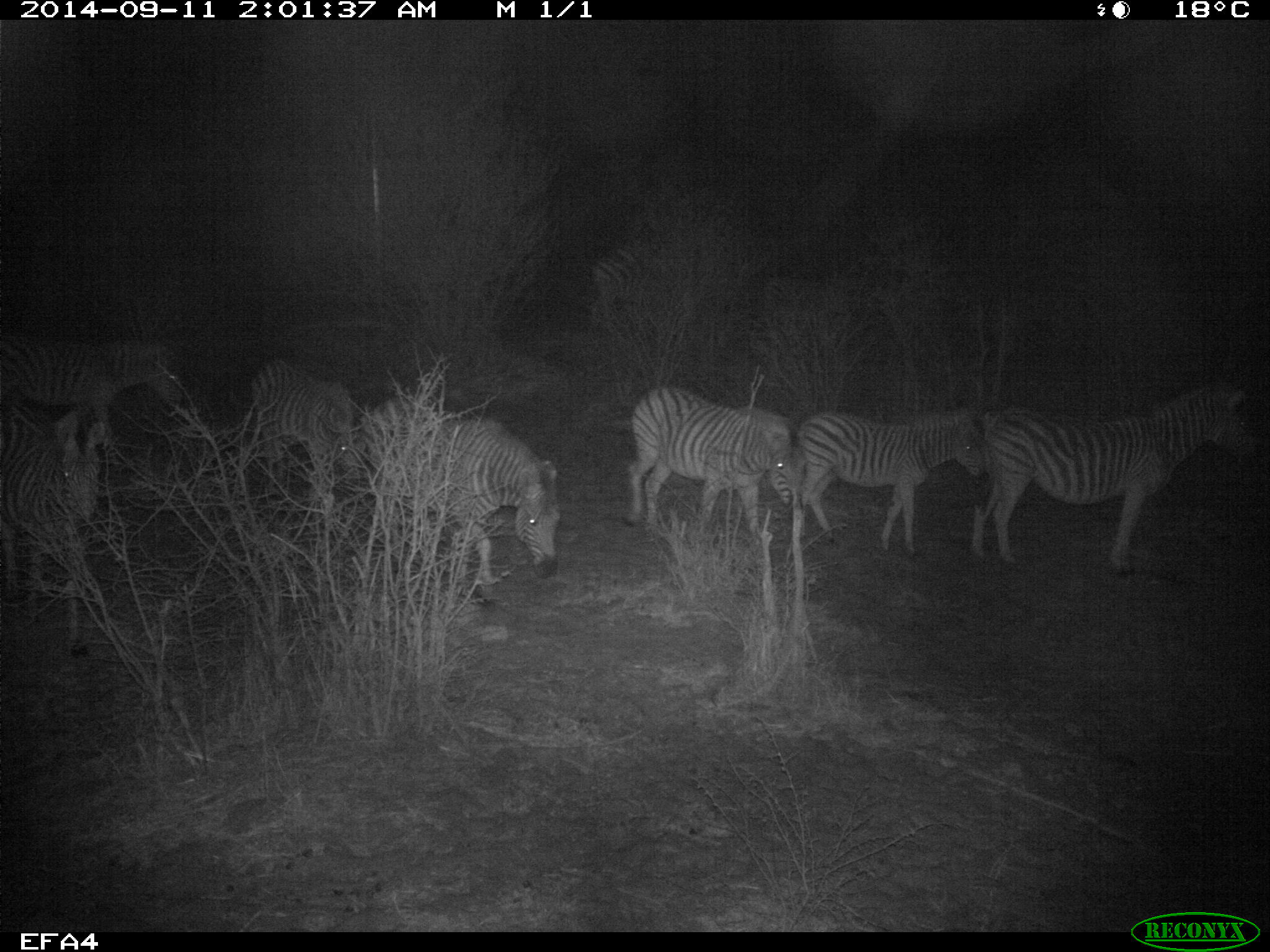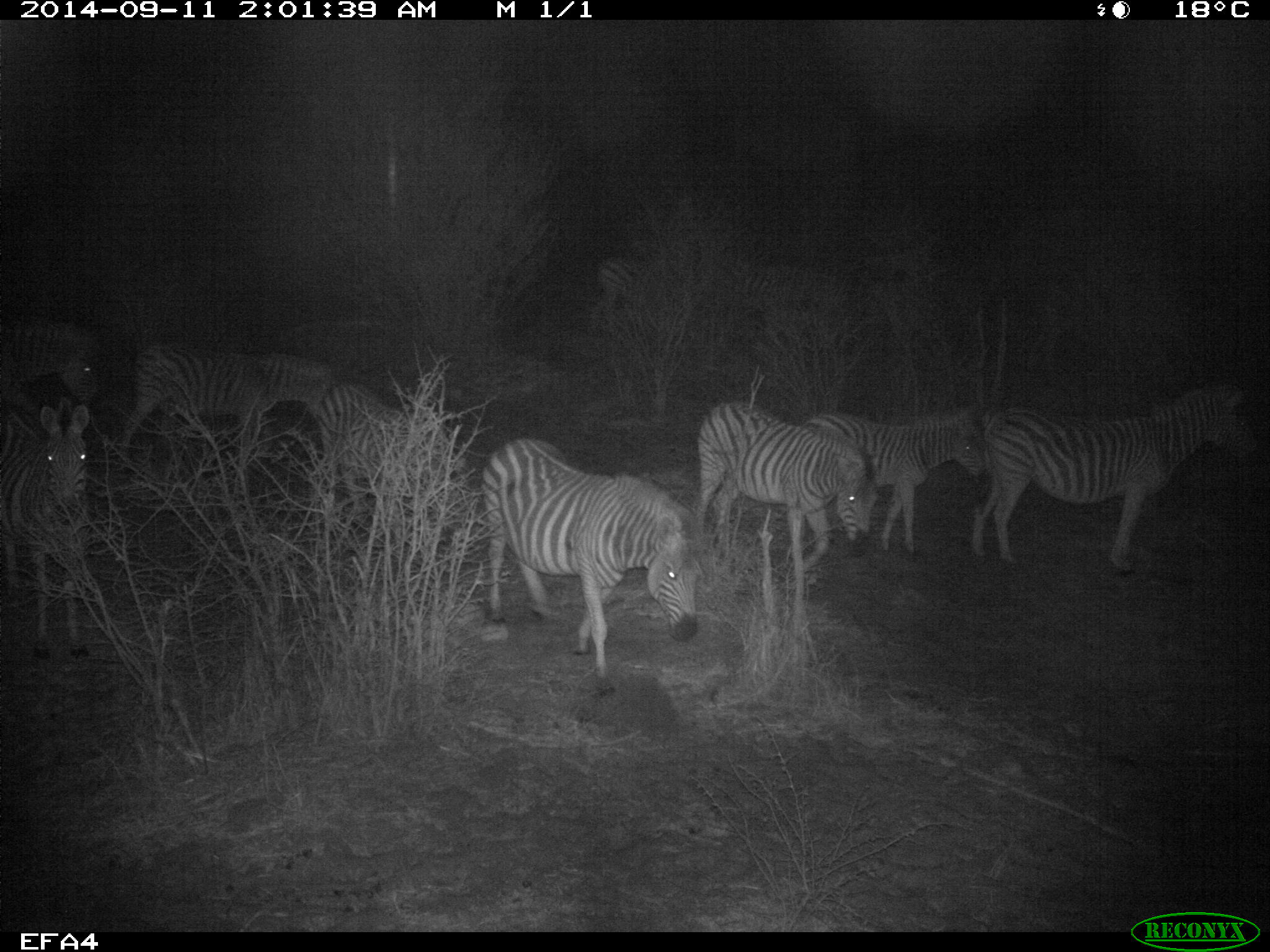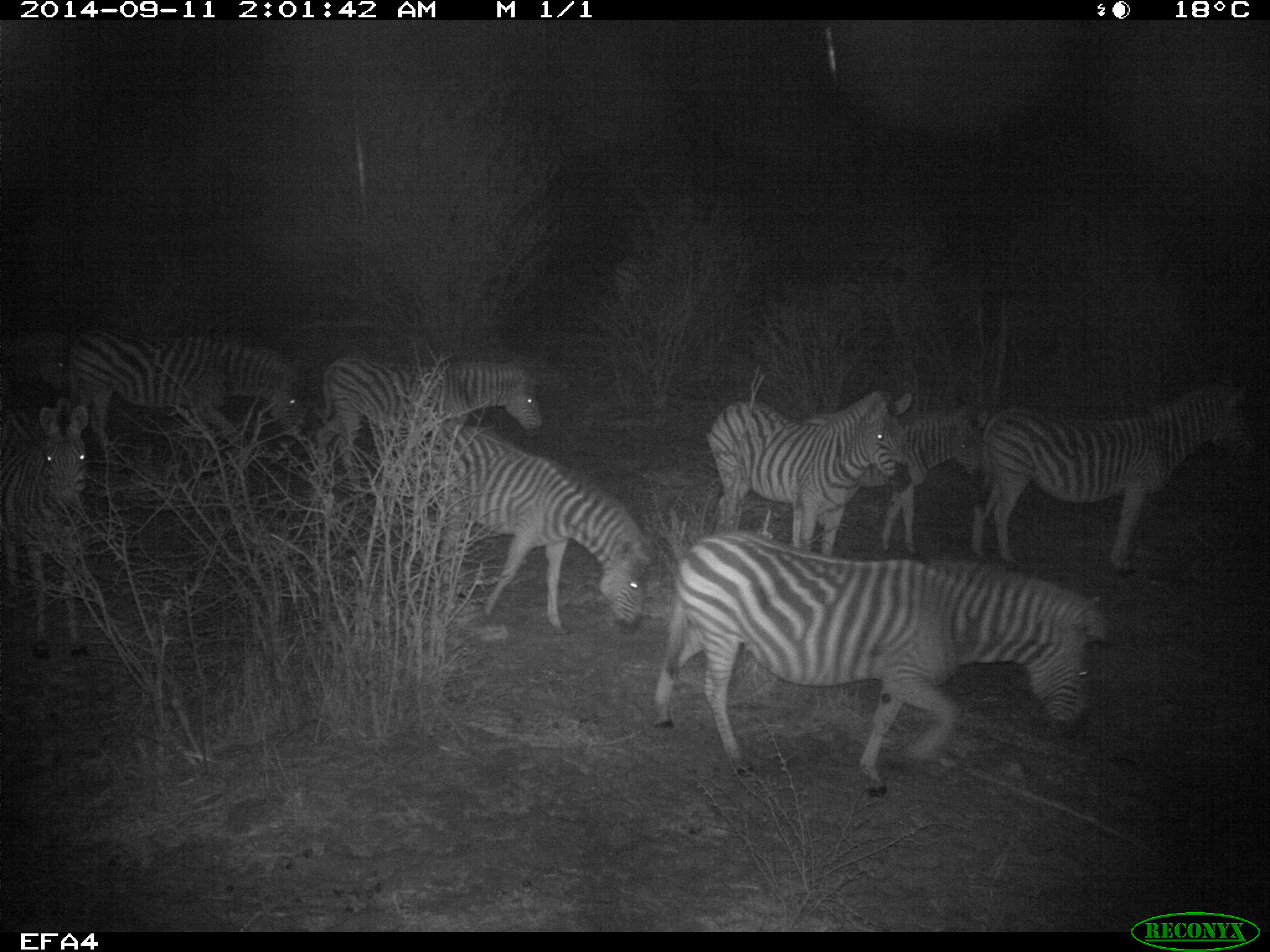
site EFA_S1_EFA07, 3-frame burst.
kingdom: Animalia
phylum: Chordata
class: Mammalia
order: Perissodactyla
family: Equidae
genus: Equus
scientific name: Equus quagga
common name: plains zebra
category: zebraplains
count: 9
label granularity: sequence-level